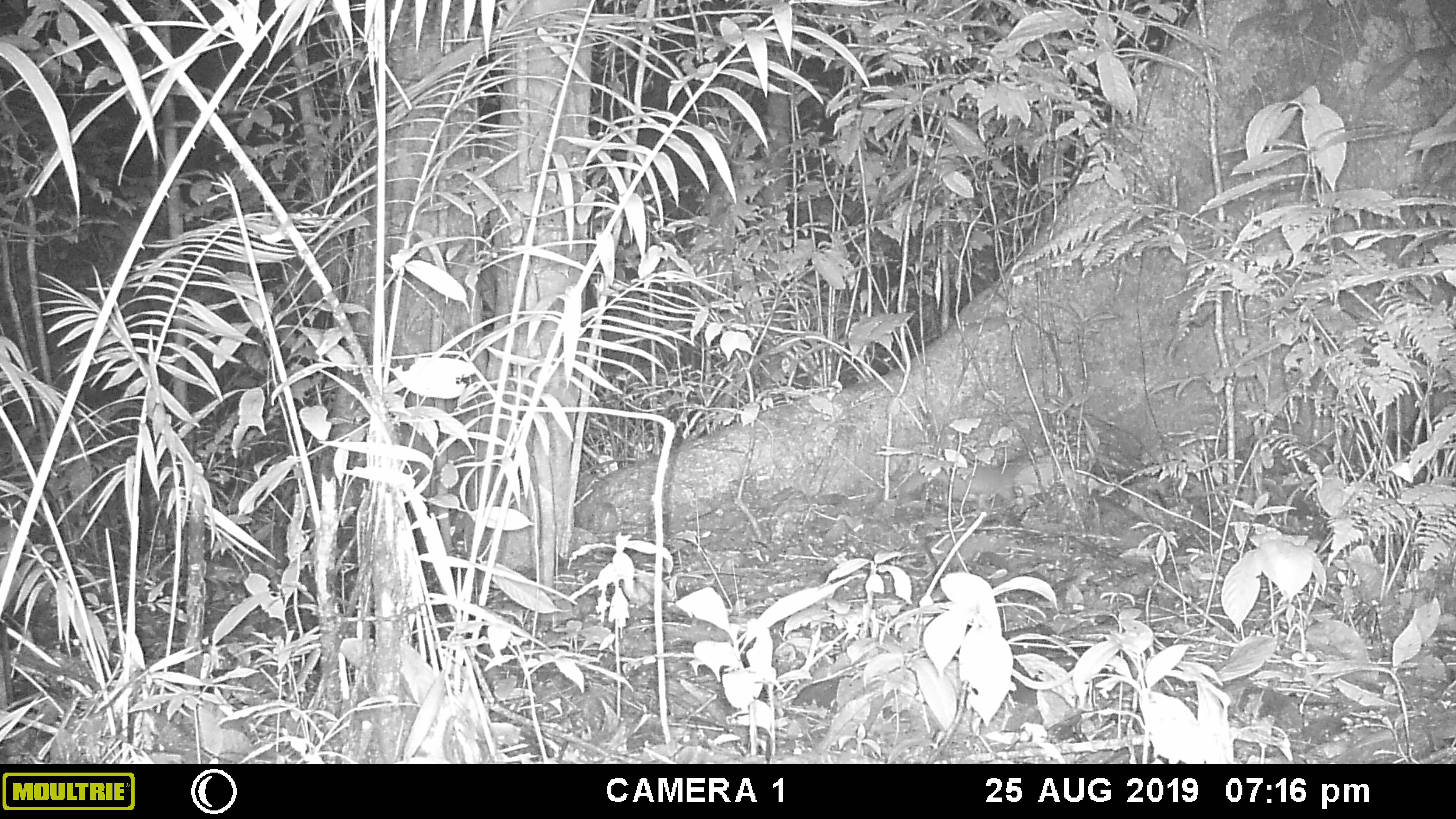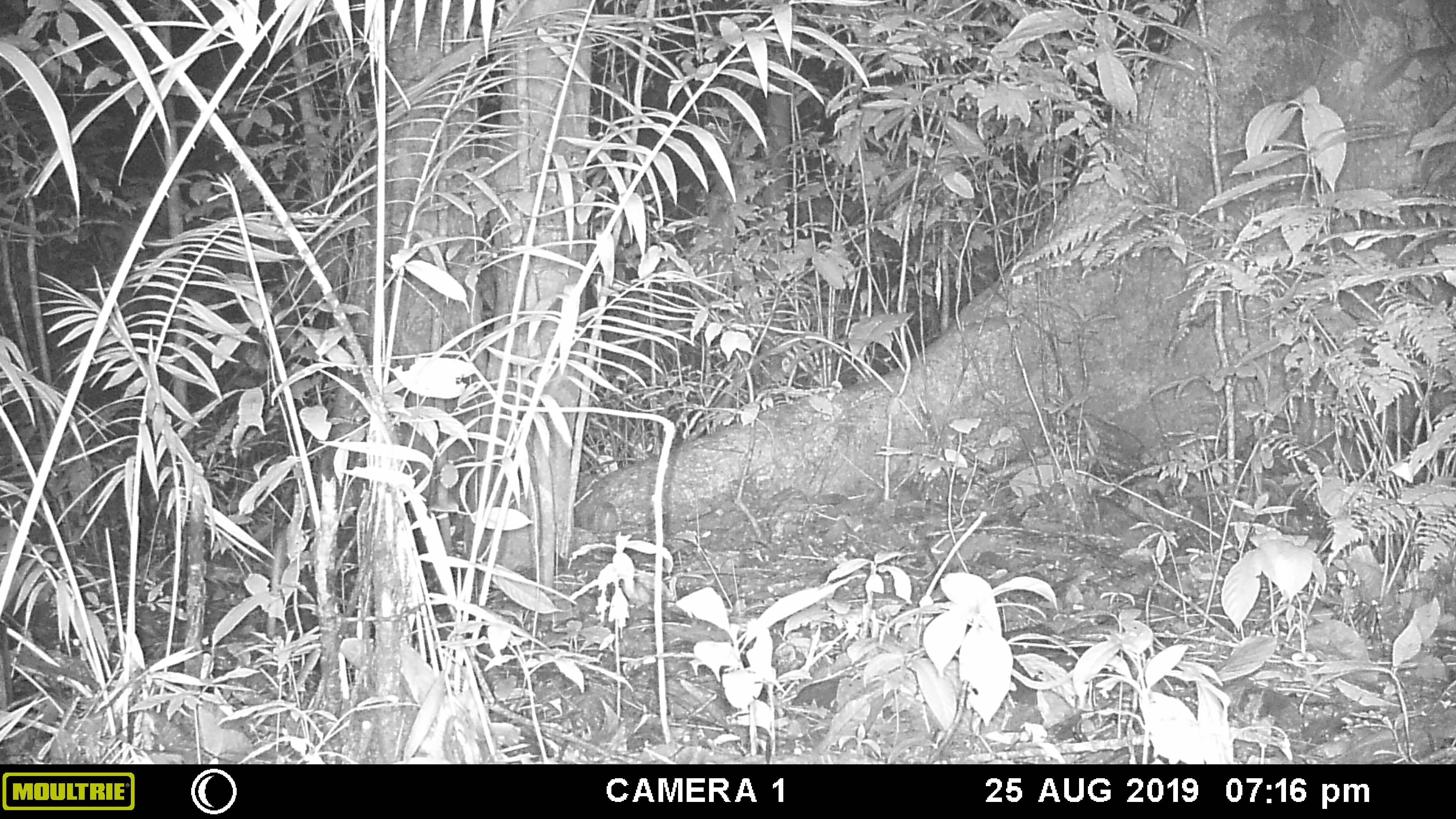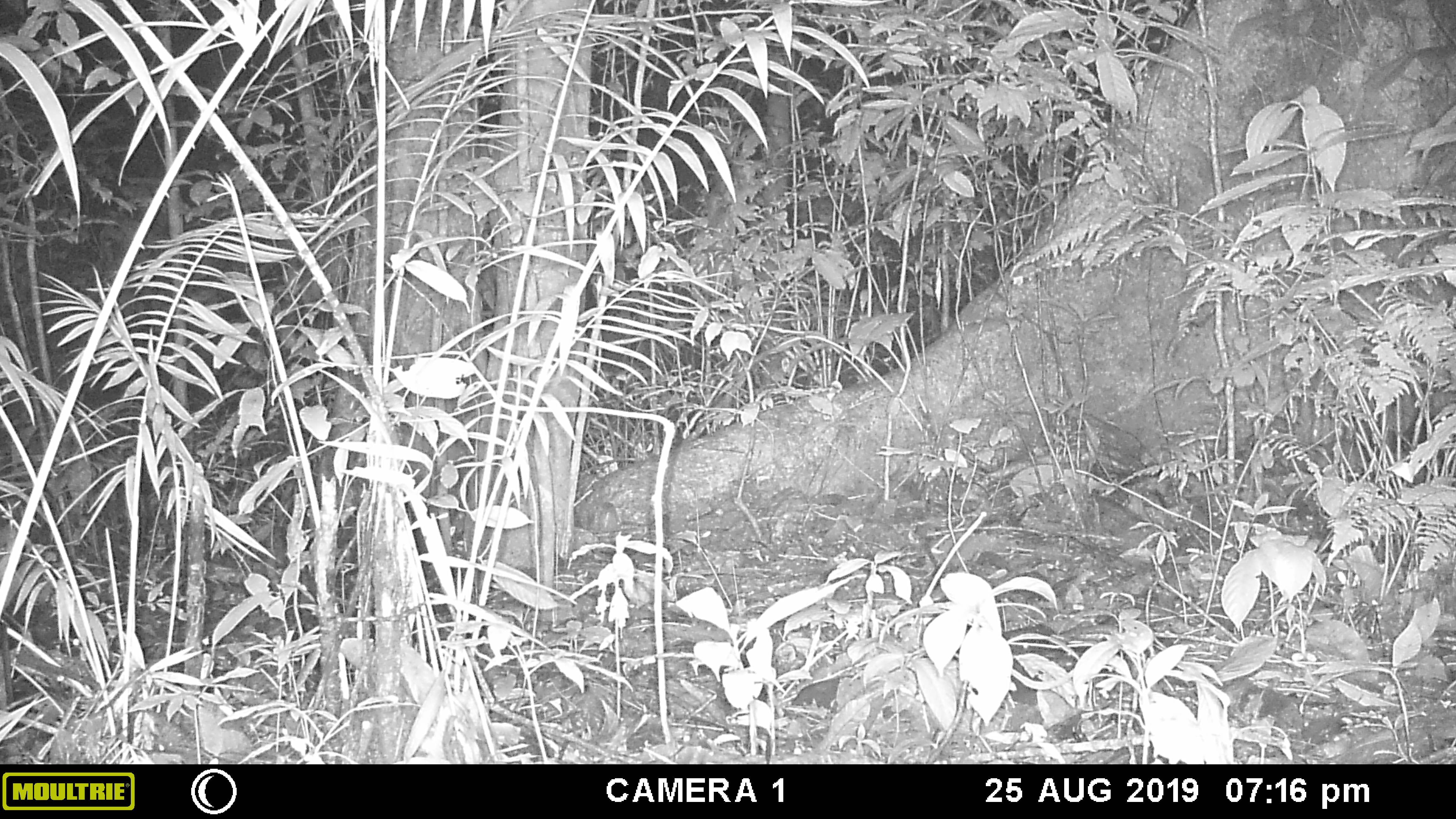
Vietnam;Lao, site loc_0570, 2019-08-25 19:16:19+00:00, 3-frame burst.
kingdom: Animalia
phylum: Chordata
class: Mammalia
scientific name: Mammalia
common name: mammal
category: unidentified small mammal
Unidentified small mammal (mammal) (Mammalia). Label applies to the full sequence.